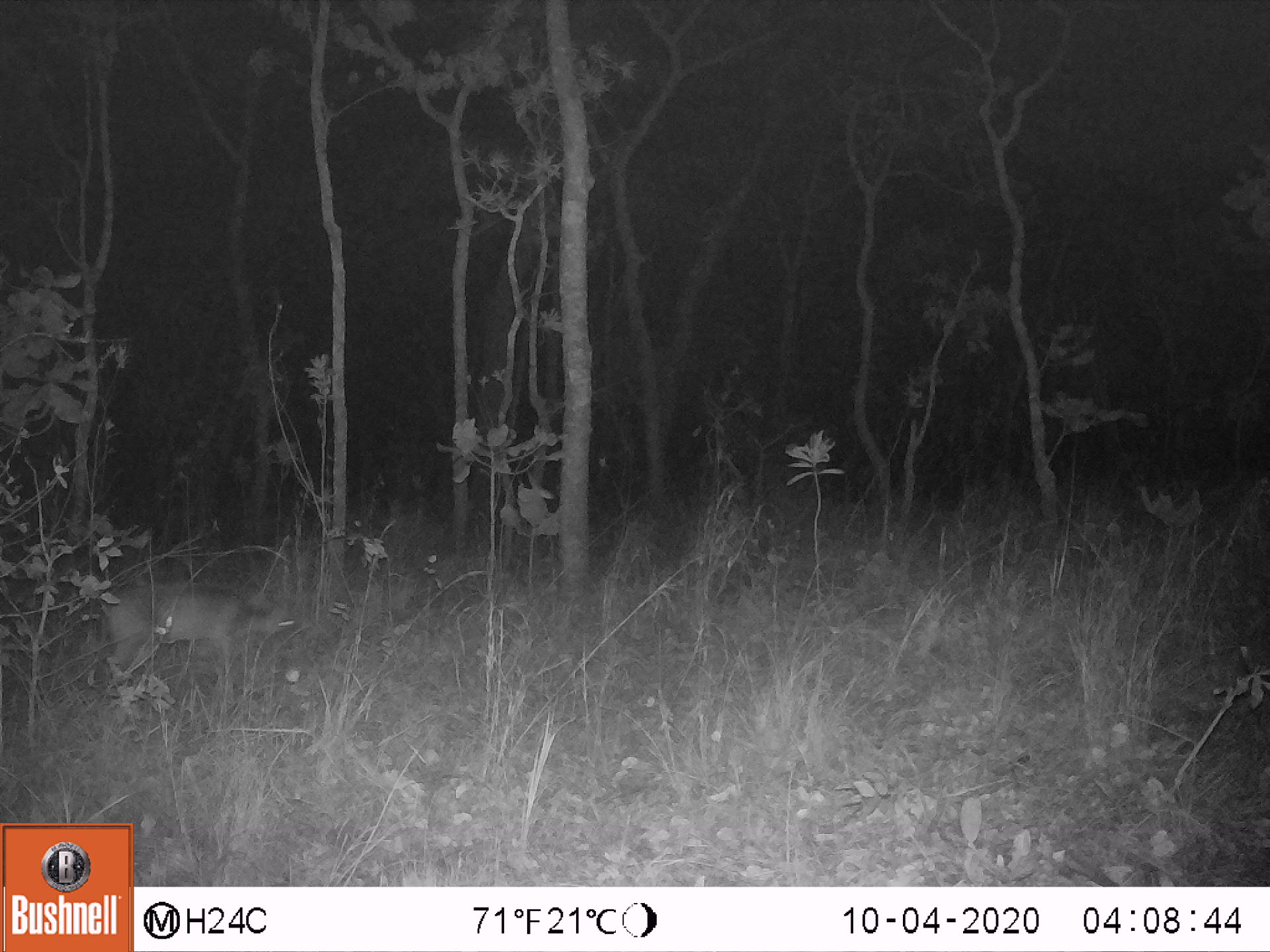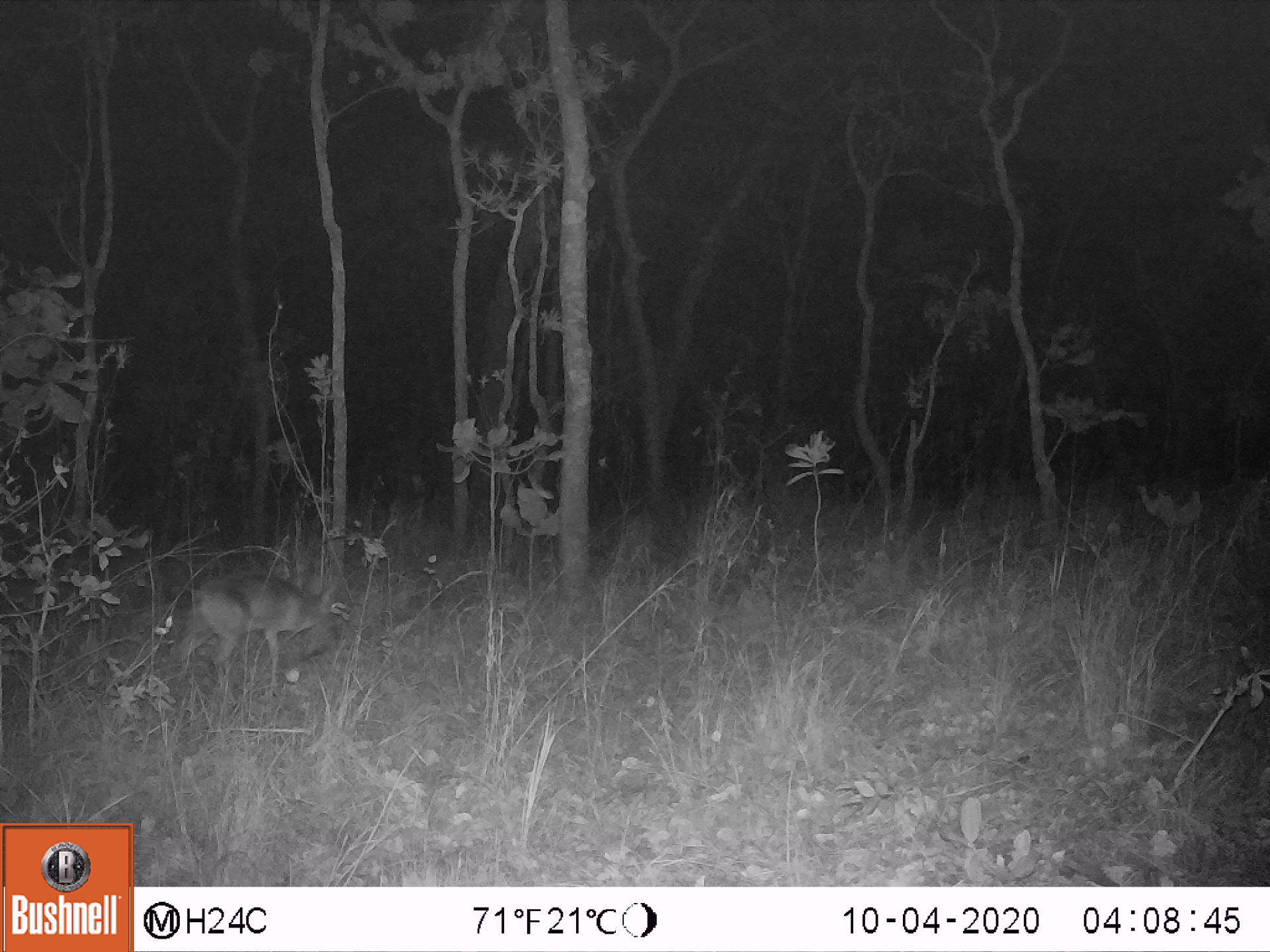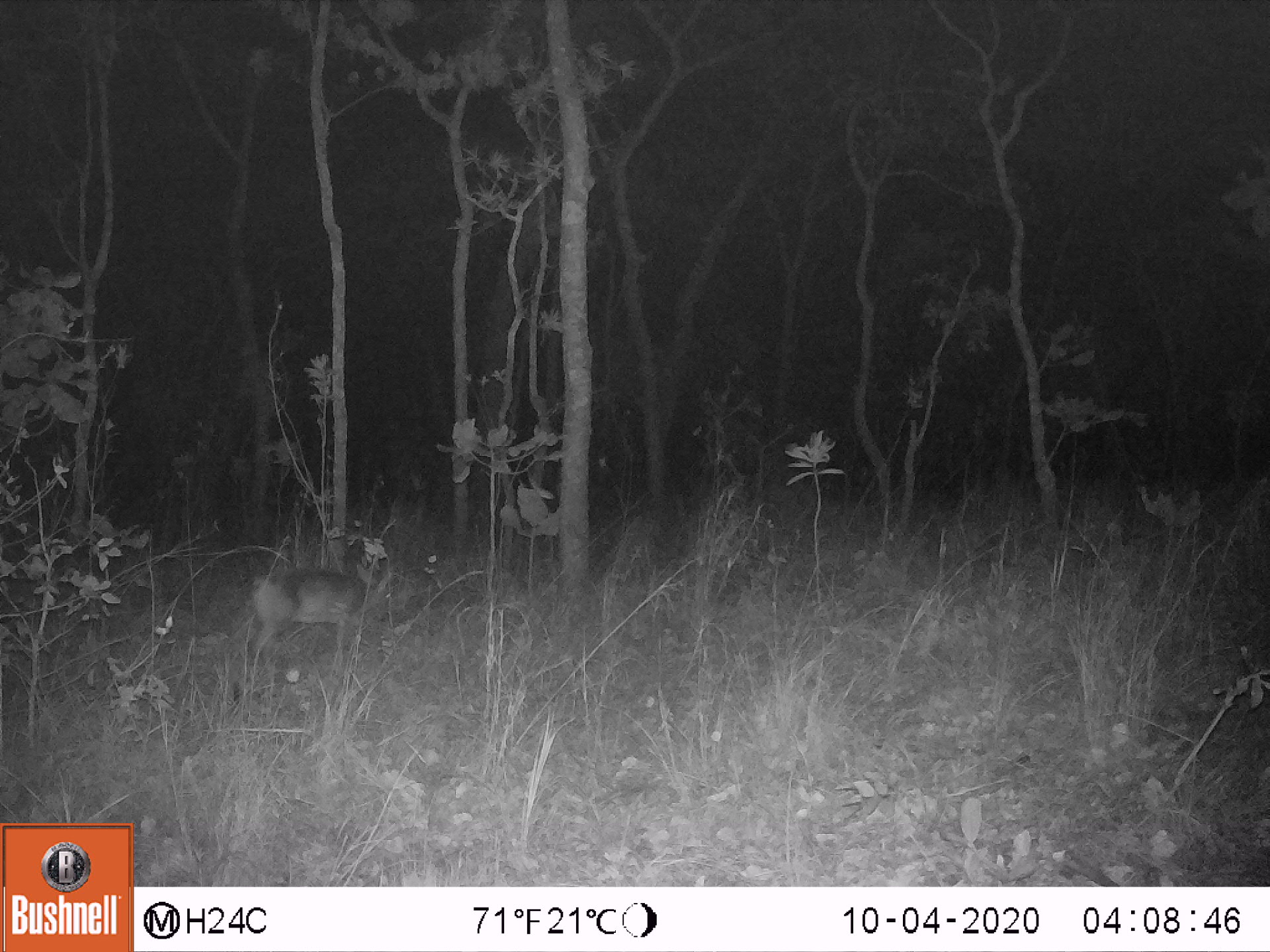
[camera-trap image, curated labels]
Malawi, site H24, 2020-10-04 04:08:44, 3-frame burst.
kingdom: Animalia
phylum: Chordata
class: Mammalia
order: Artiodactyla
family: Bovidae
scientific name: Antilopinae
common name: small antelope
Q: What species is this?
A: Small antelope (Antilopinae).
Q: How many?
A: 1.